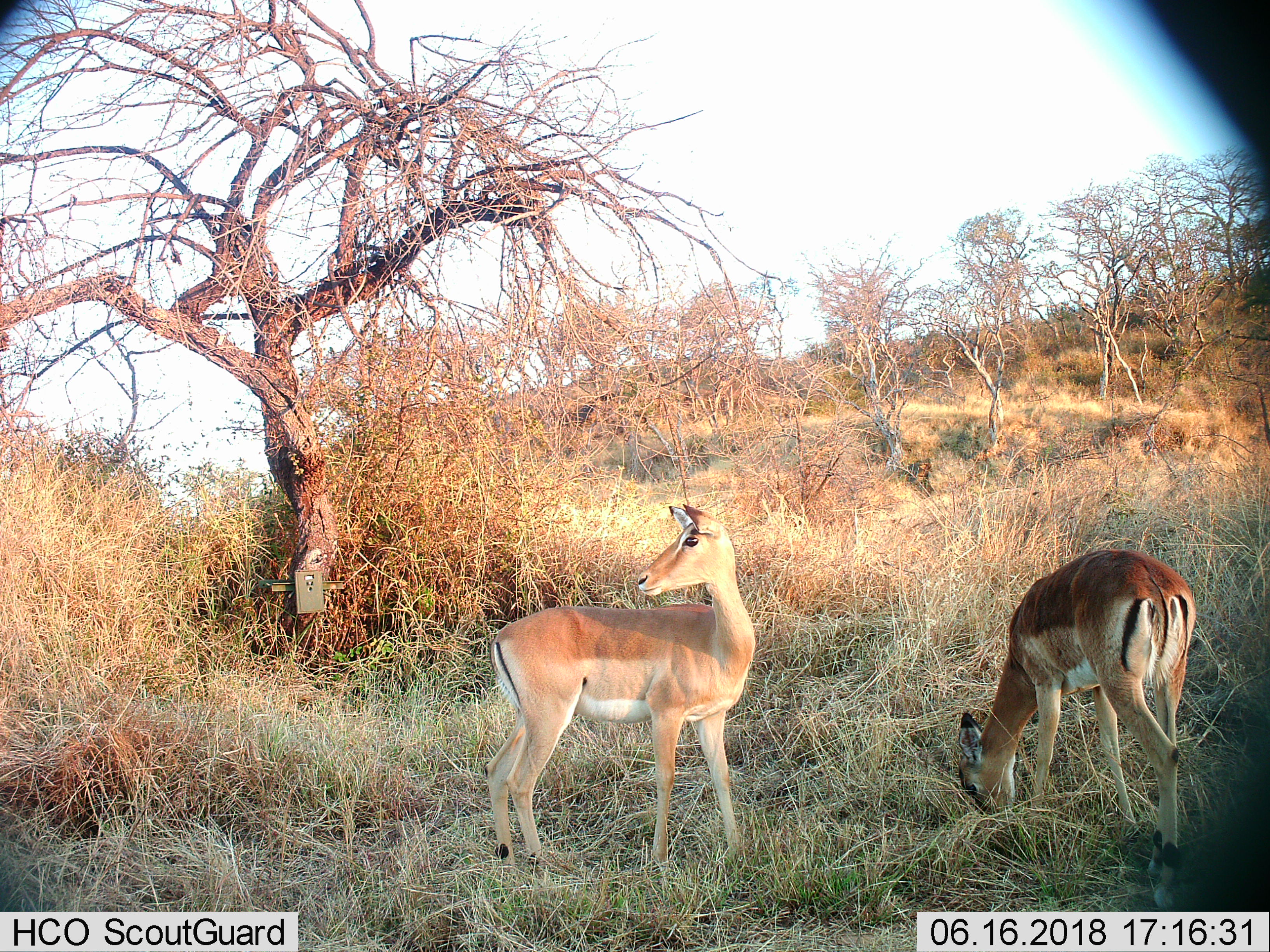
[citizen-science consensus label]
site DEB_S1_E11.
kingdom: Animalia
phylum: Chordata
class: Mammalia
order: Artiodactyla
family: Bovidae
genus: Aepyceros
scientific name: Aepyceros melampus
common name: impala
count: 2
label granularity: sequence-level